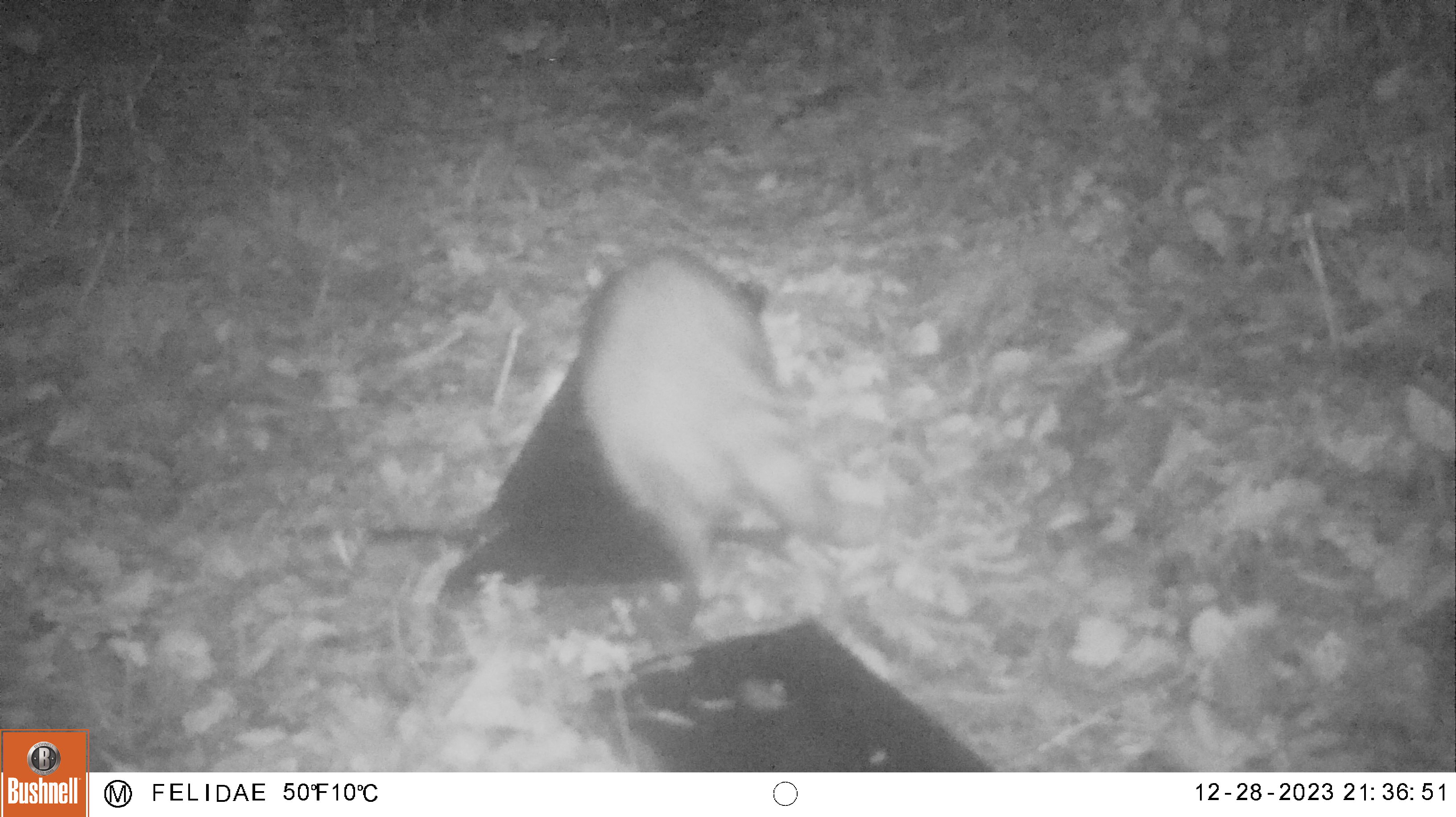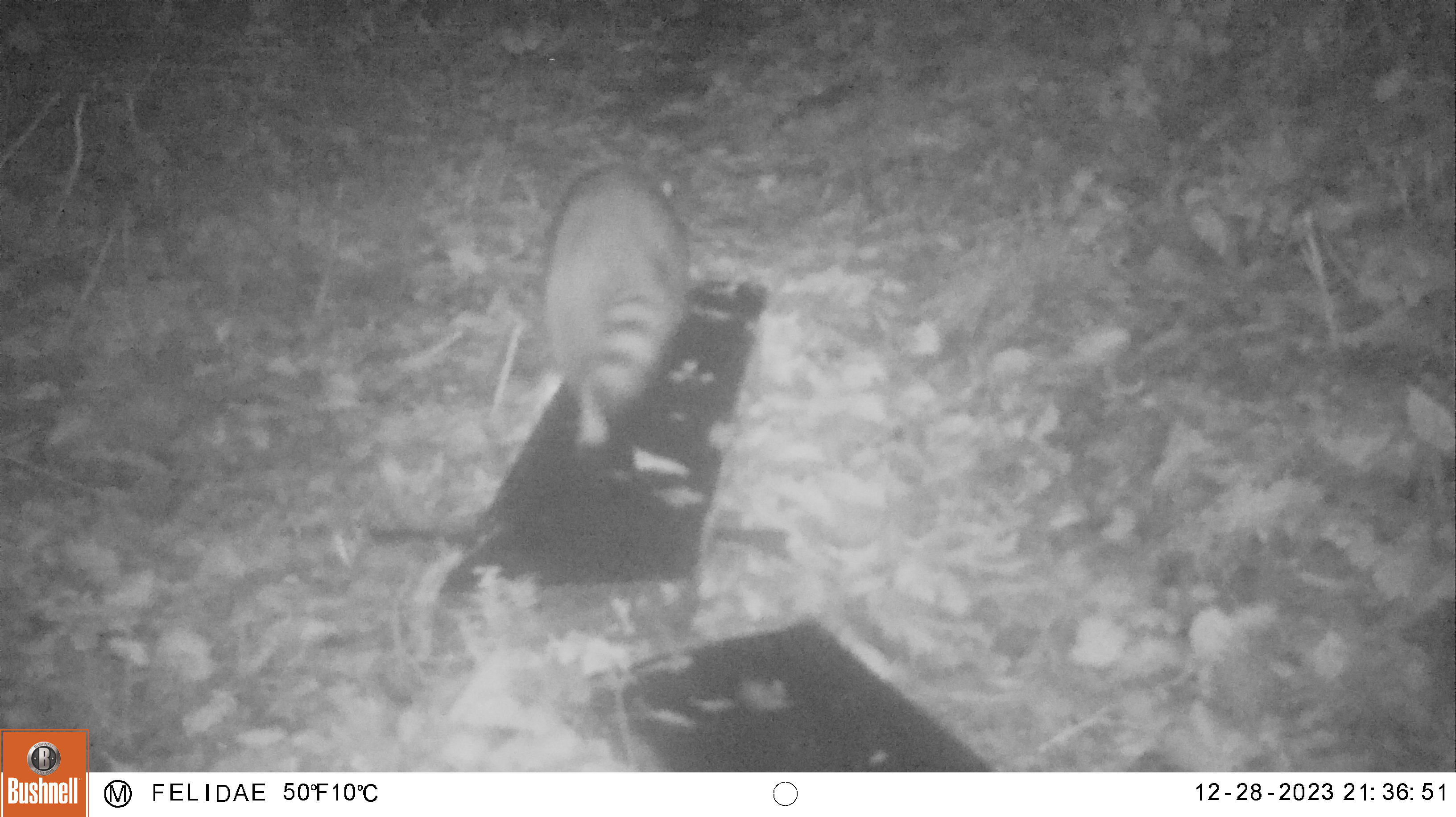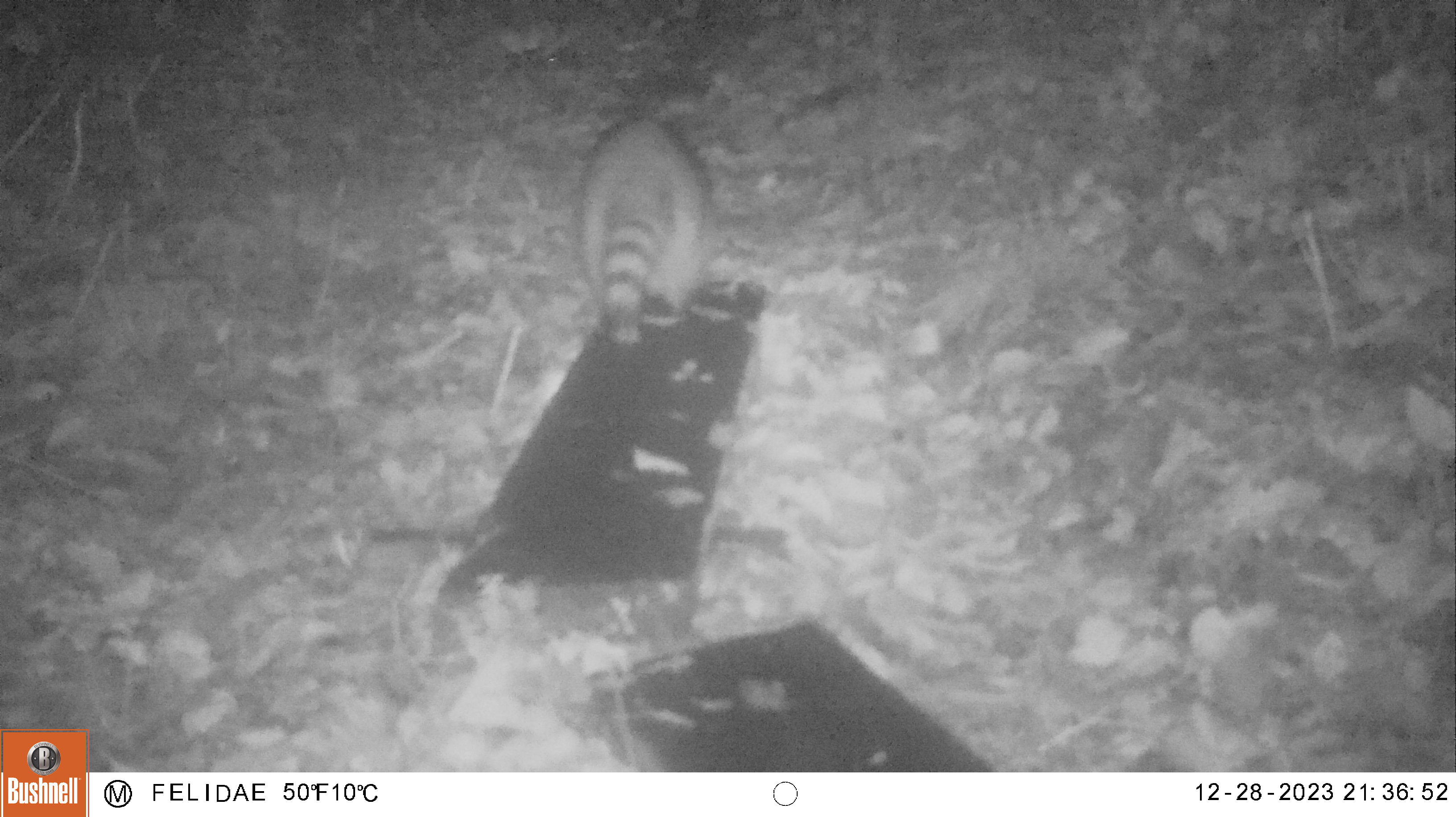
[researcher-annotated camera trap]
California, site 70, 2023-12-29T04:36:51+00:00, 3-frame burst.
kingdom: Animalia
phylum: Chordata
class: Mammalia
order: Carnivora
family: Procyonidae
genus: Procyon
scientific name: Procyon lotor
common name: raccoon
Raccoon (Procyon lotor).